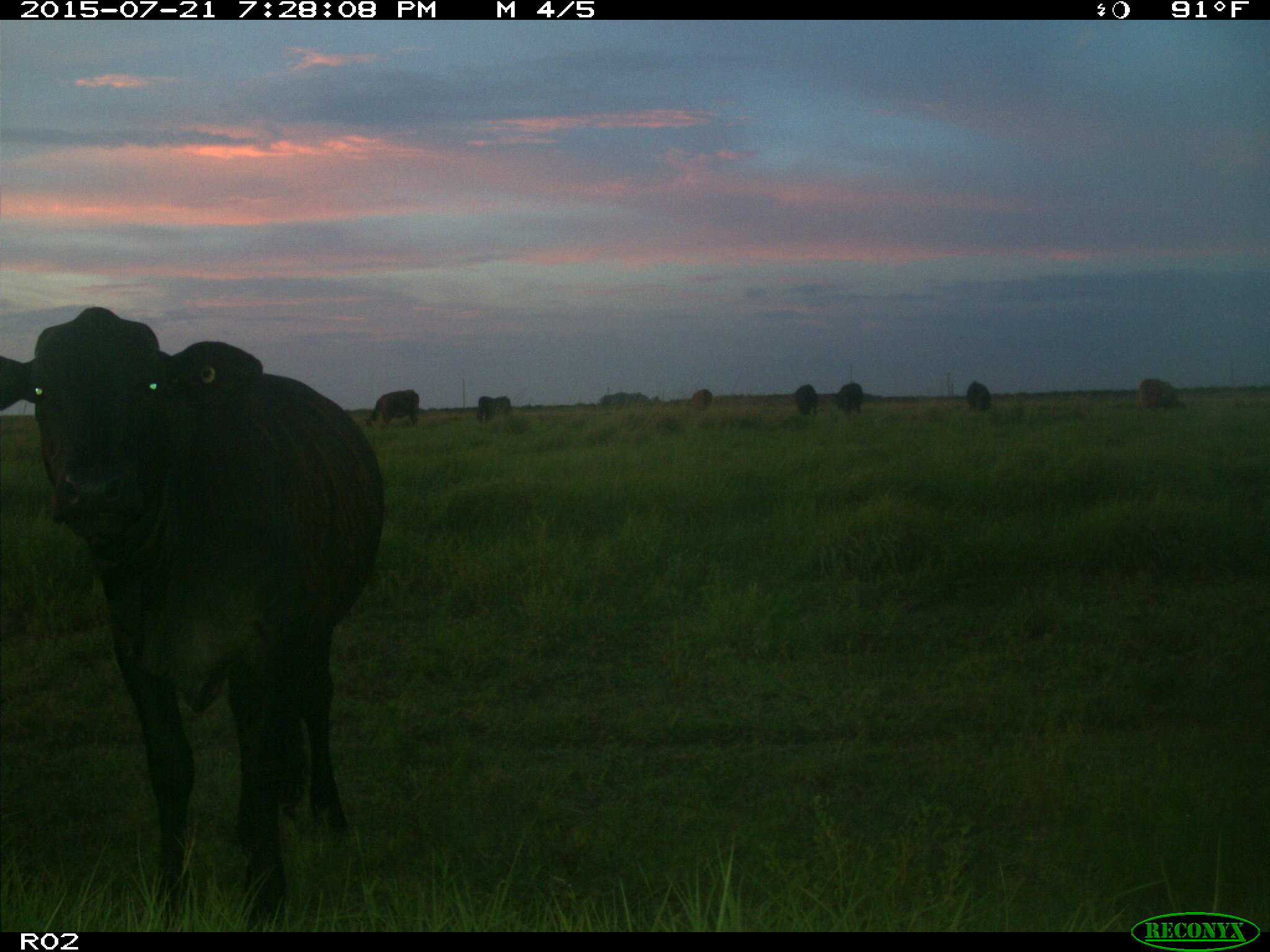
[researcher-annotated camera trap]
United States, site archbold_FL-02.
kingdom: Animalia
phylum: Chordata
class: Mammalia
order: Artiodactyla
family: Bovidae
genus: Bos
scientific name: Bos taurus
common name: domestic cow